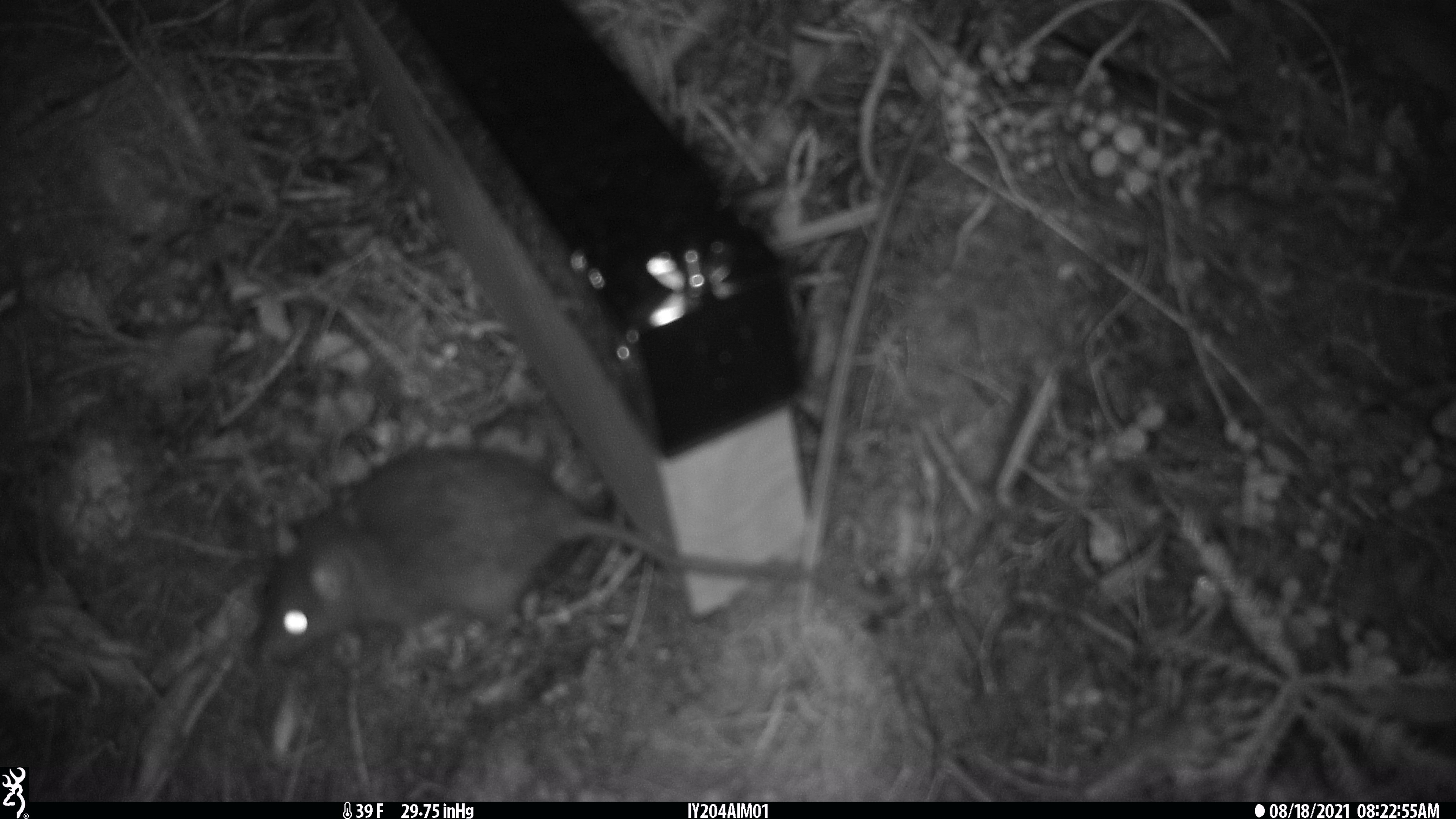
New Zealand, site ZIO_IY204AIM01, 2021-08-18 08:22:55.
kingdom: Animalia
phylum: Chordata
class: Mammalia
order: Rodentia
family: Muridae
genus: Rattus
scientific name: Rattus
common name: rat